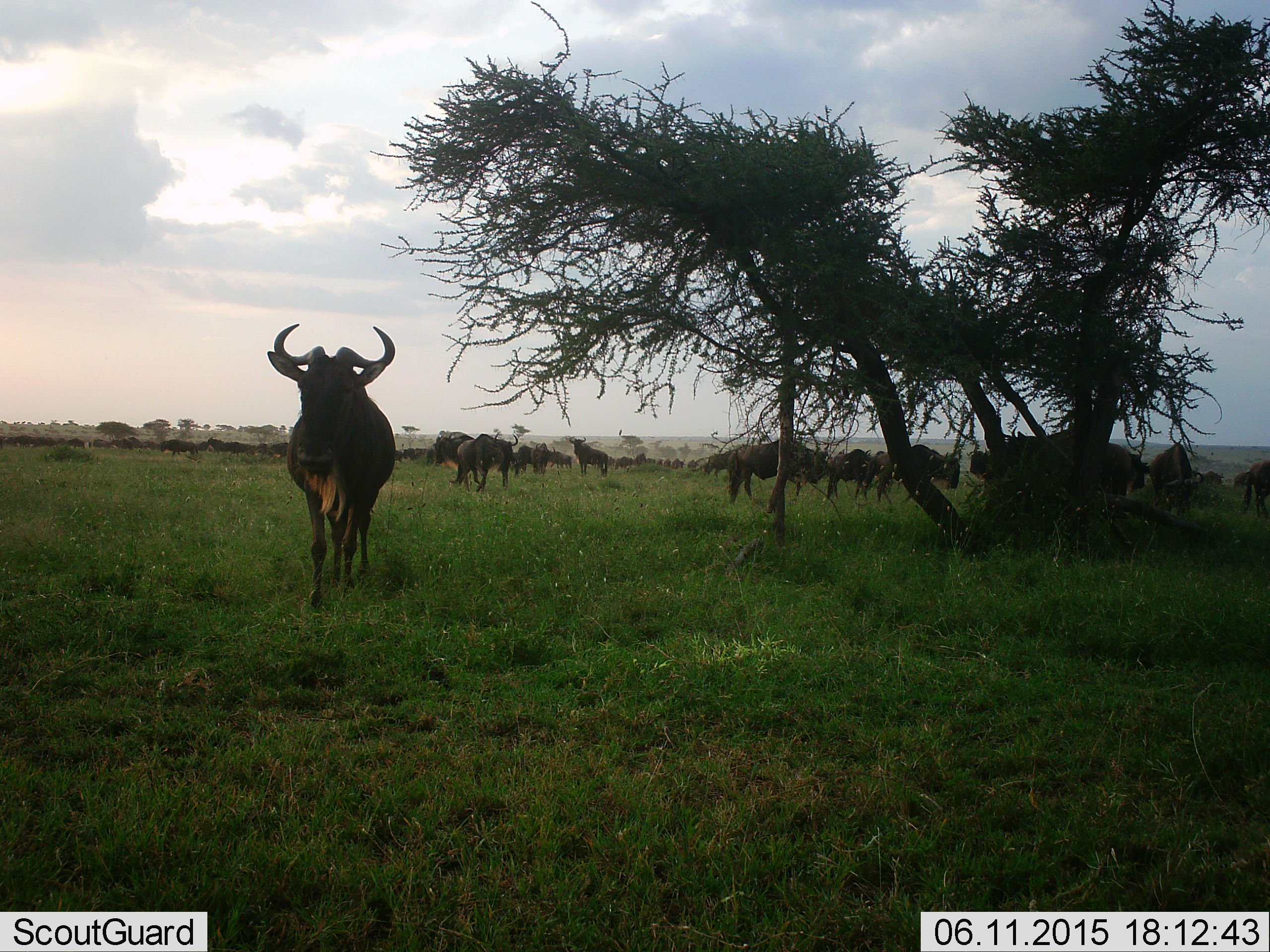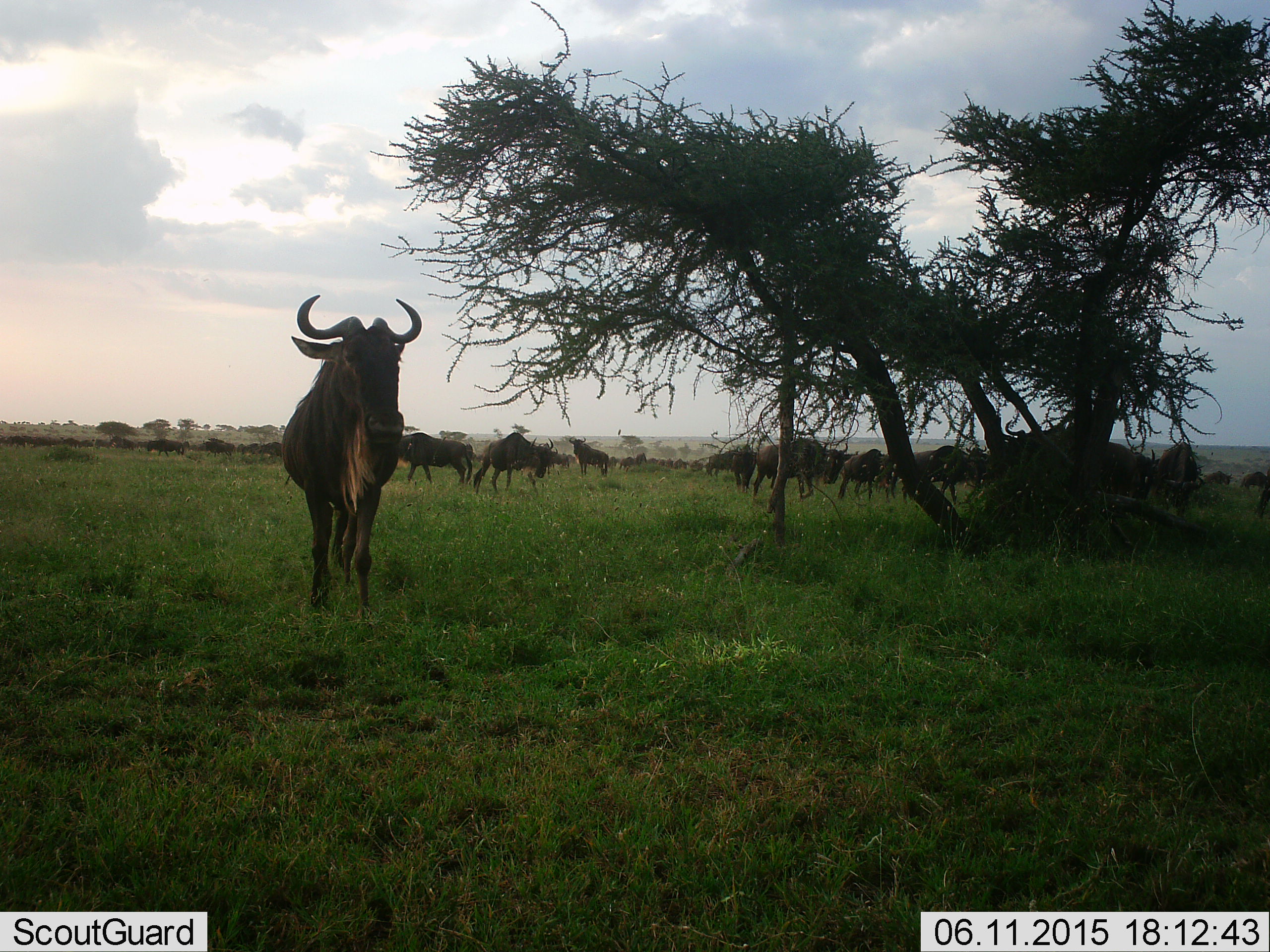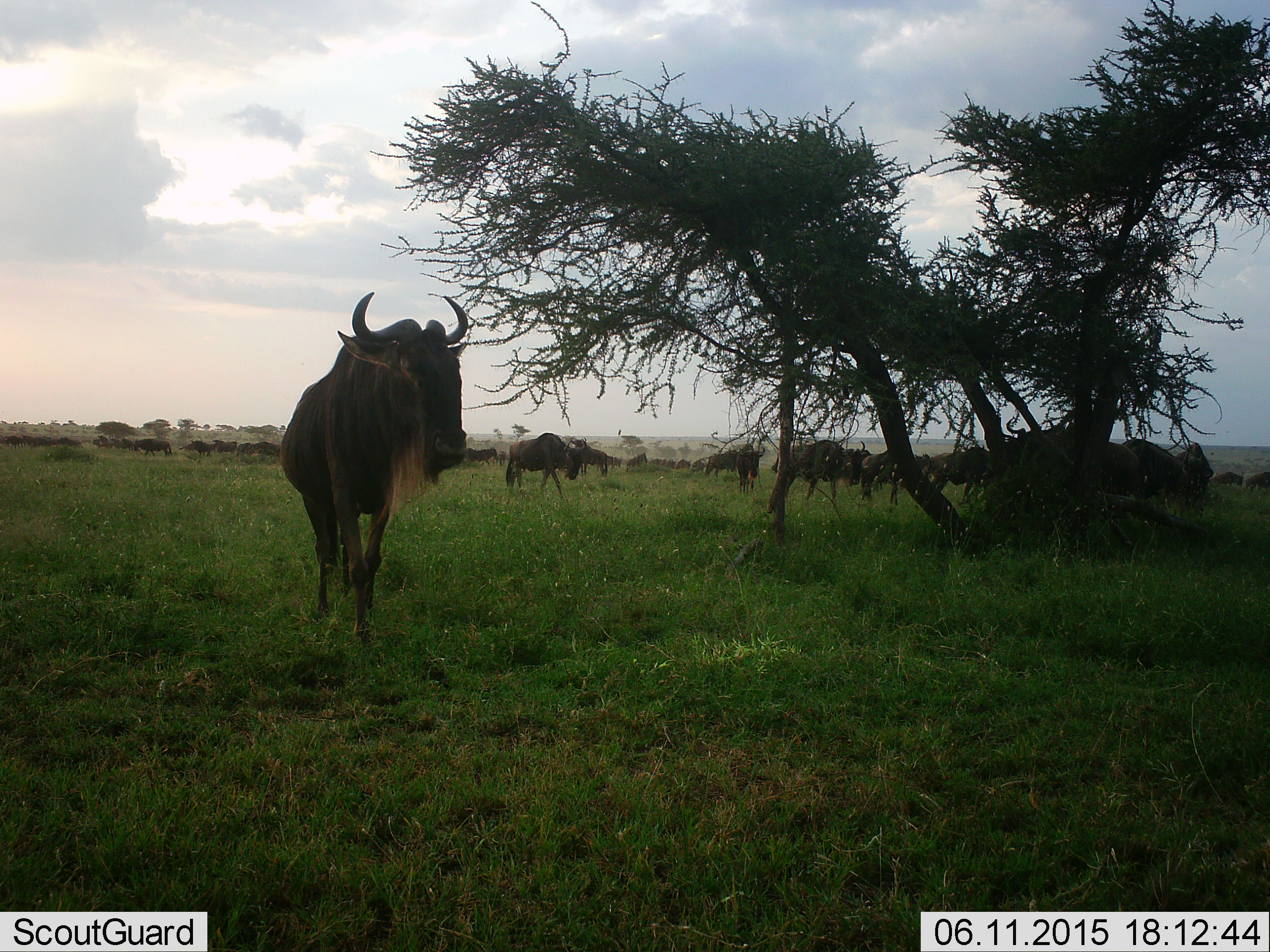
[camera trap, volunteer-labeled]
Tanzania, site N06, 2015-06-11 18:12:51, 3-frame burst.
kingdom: Animalia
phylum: Chordata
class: Mammalia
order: Artiodactyla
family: Bovidae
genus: Connochaetes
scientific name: Connochaetes taurinus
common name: blue wildebeest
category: wildebeest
Wildebeest (blue wildebeest) (Connochaetes taurinus), count 11-50. Behavior (volunteer vote fractions): standing 50%, resting 10%, moving 90%, interacting 10%. Young present (vote fraction): 0%. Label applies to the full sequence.